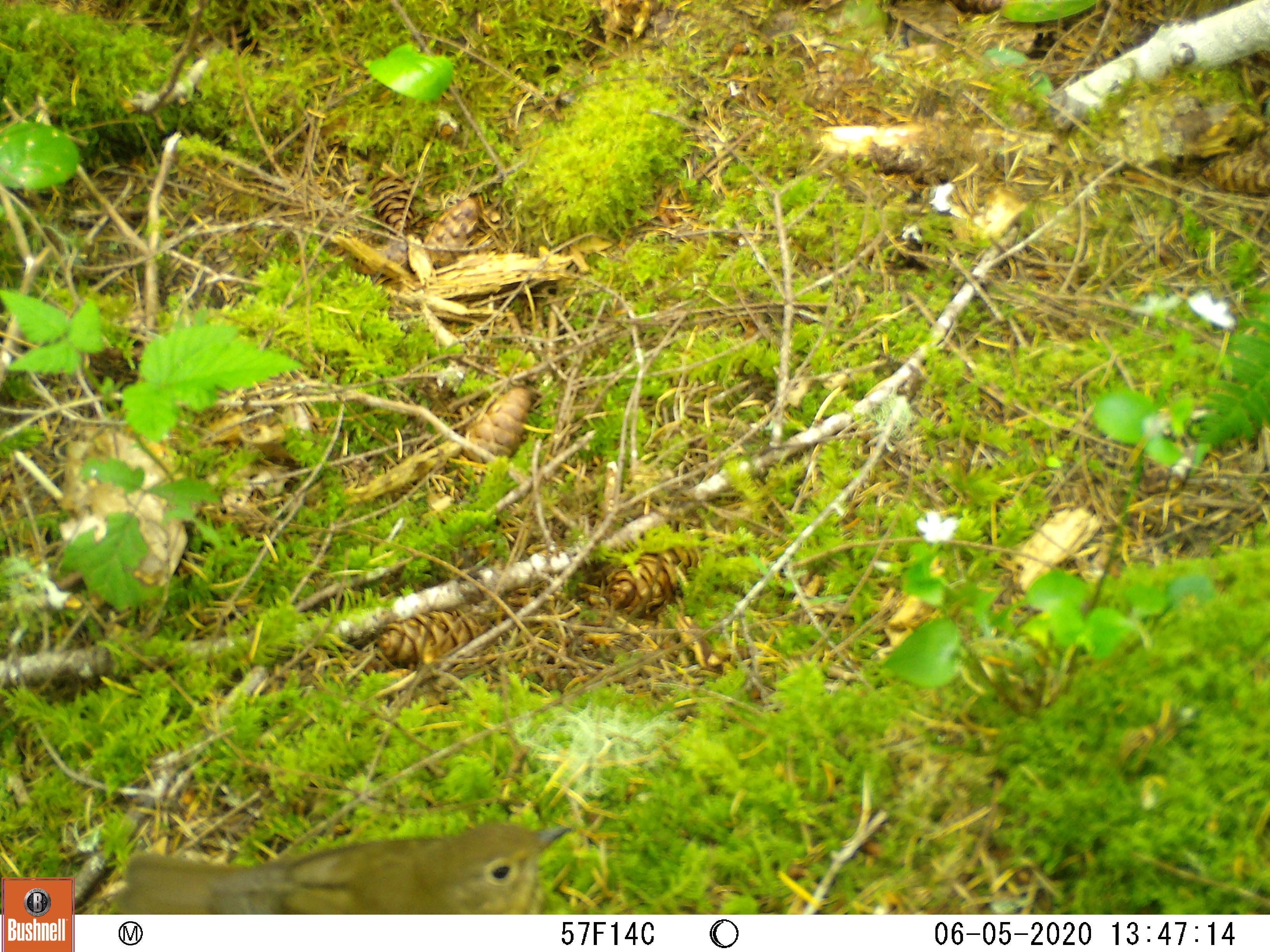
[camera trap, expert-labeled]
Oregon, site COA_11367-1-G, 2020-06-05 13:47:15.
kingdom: Animalia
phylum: Chordata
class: Aves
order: Passeriformes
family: Turdidae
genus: Catharus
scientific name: Catharus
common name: brown thrushes and nightingale-thrushes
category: catharus species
Catharus species (brown thrushes and nightingale-thrushes) (Catharus).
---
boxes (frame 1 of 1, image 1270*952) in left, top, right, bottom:
catharus species: 99, 812, 597, 910